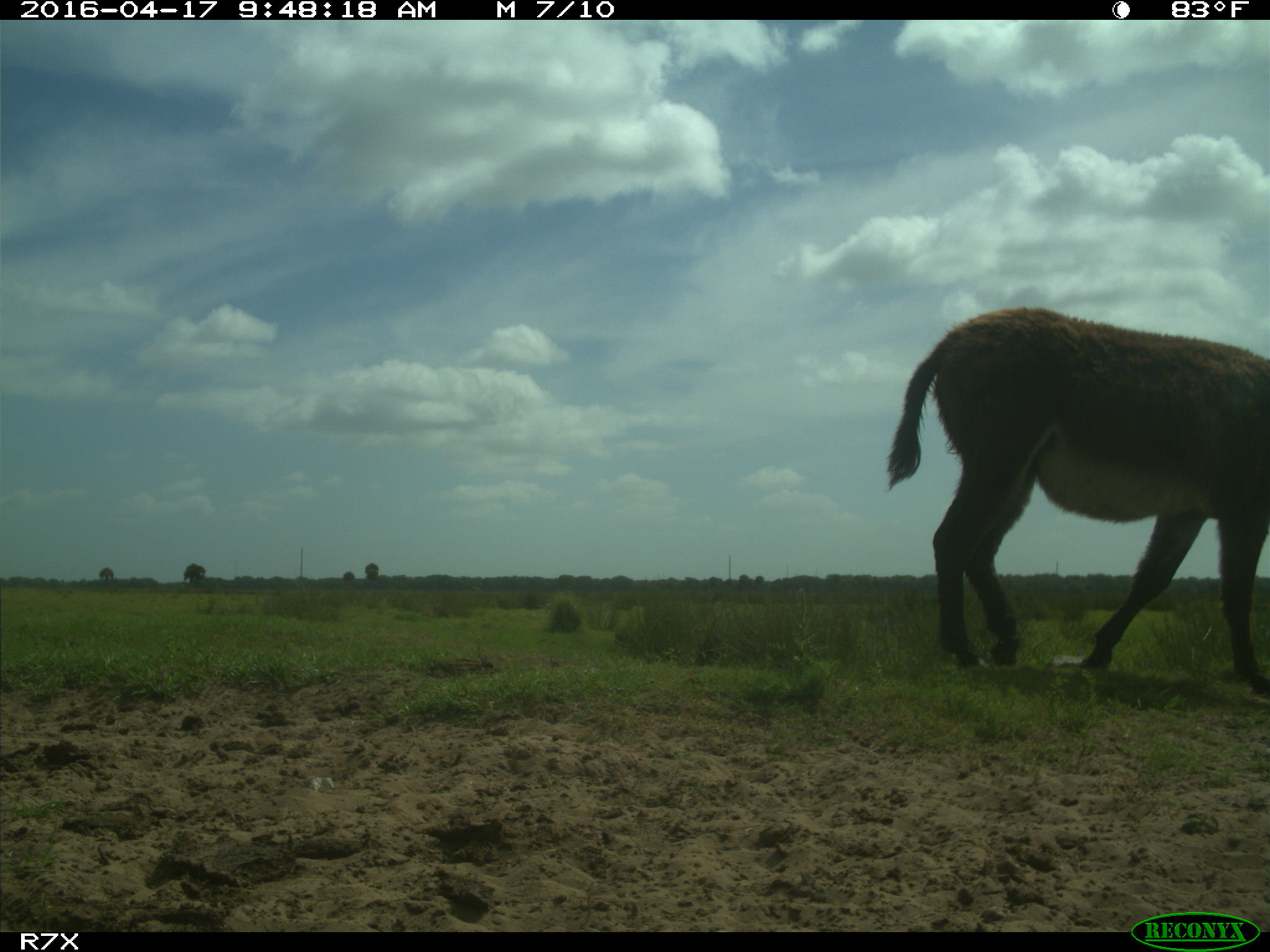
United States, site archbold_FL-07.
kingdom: Animalia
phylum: Chordata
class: Mammalia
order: Artiodactyla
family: Bovidae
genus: Bos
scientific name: Bos taurus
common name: domestic cow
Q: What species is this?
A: Bos taurus (domestic cow).